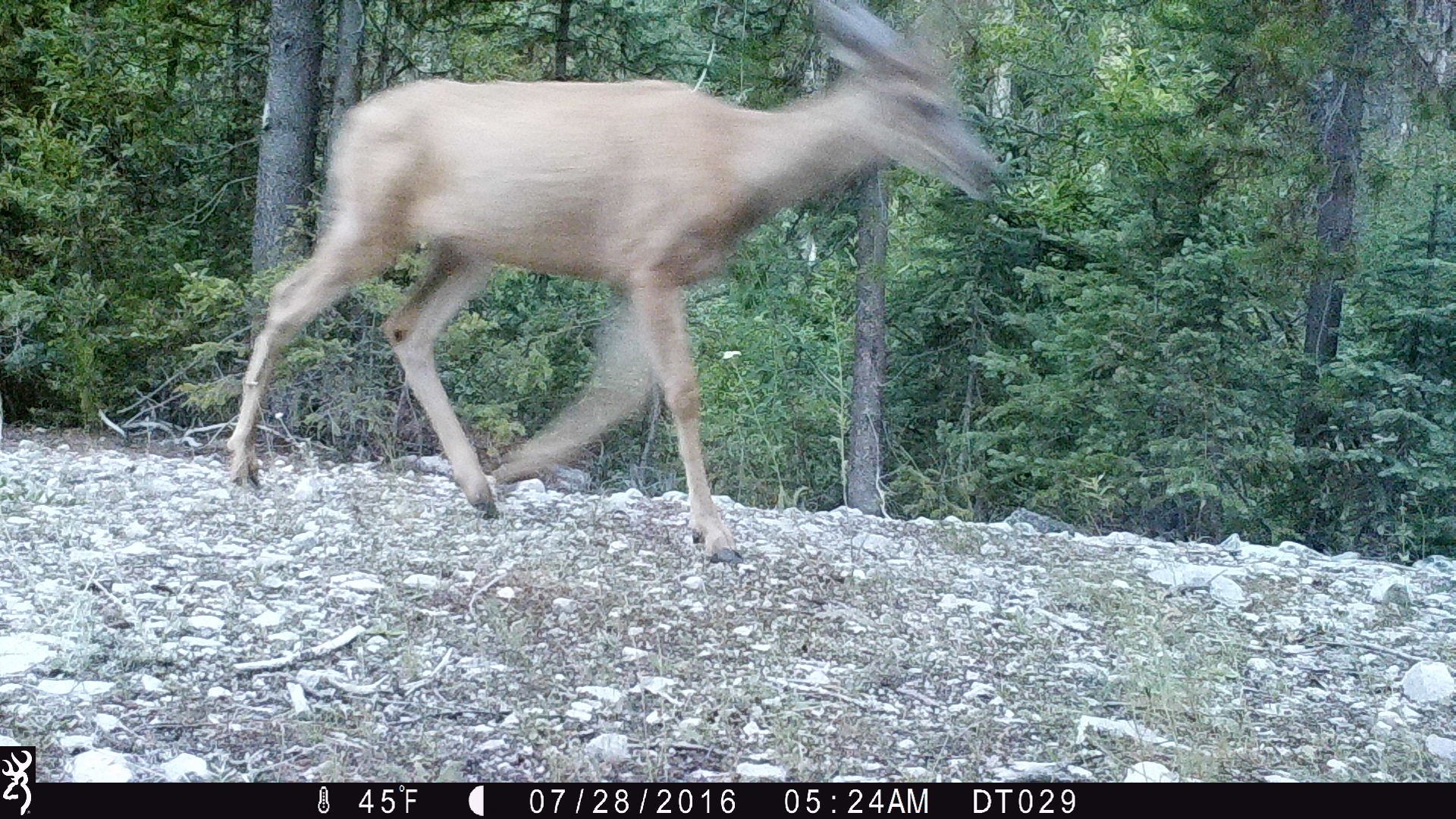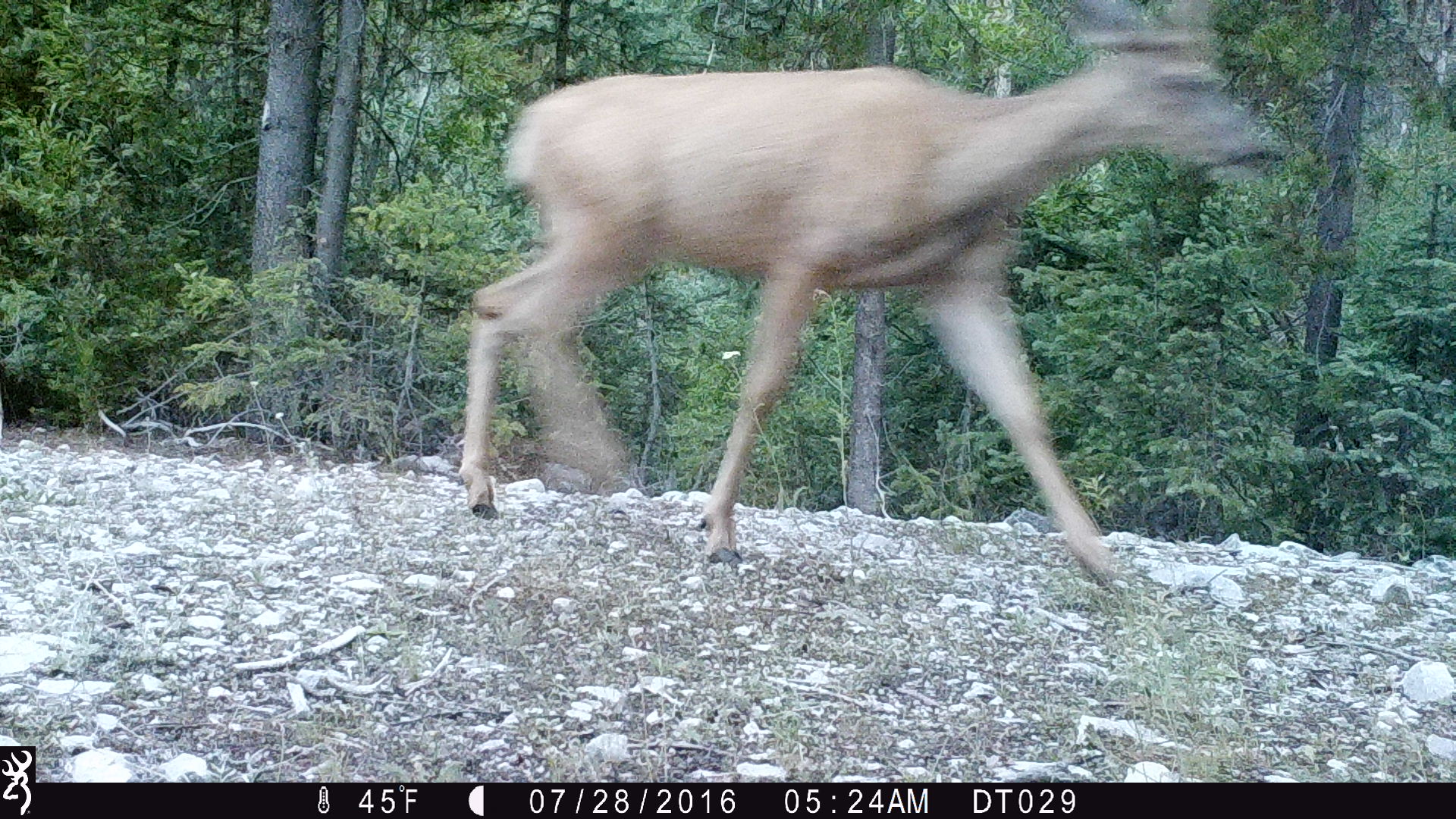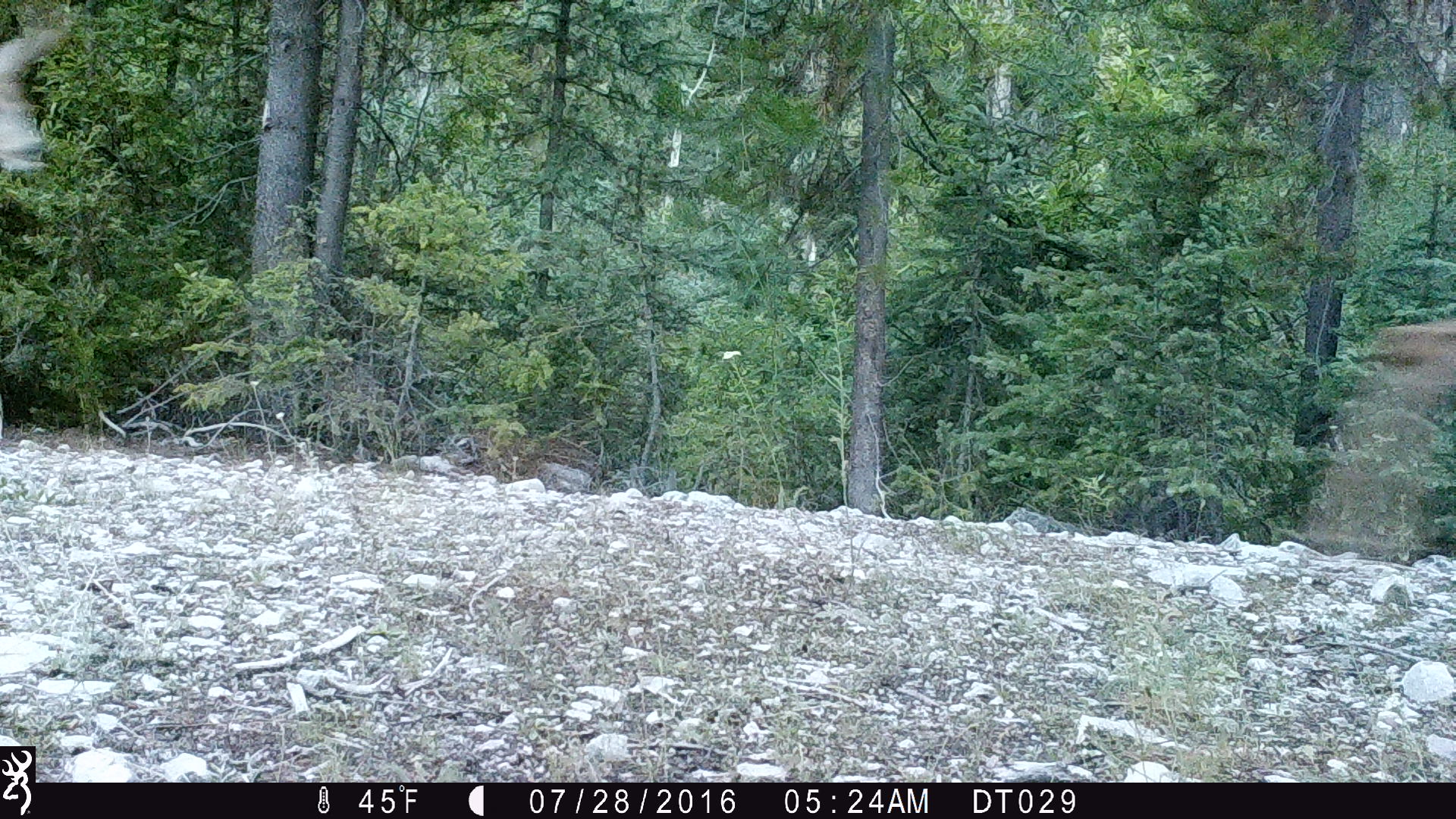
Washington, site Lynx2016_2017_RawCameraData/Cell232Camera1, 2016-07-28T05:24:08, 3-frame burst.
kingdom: Animalia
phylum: Chordata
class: Mammalia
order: Artiodactyla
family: Cervidae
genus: Odocoileus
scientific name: Odocoileus hemionus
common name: mule deer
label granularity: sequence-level